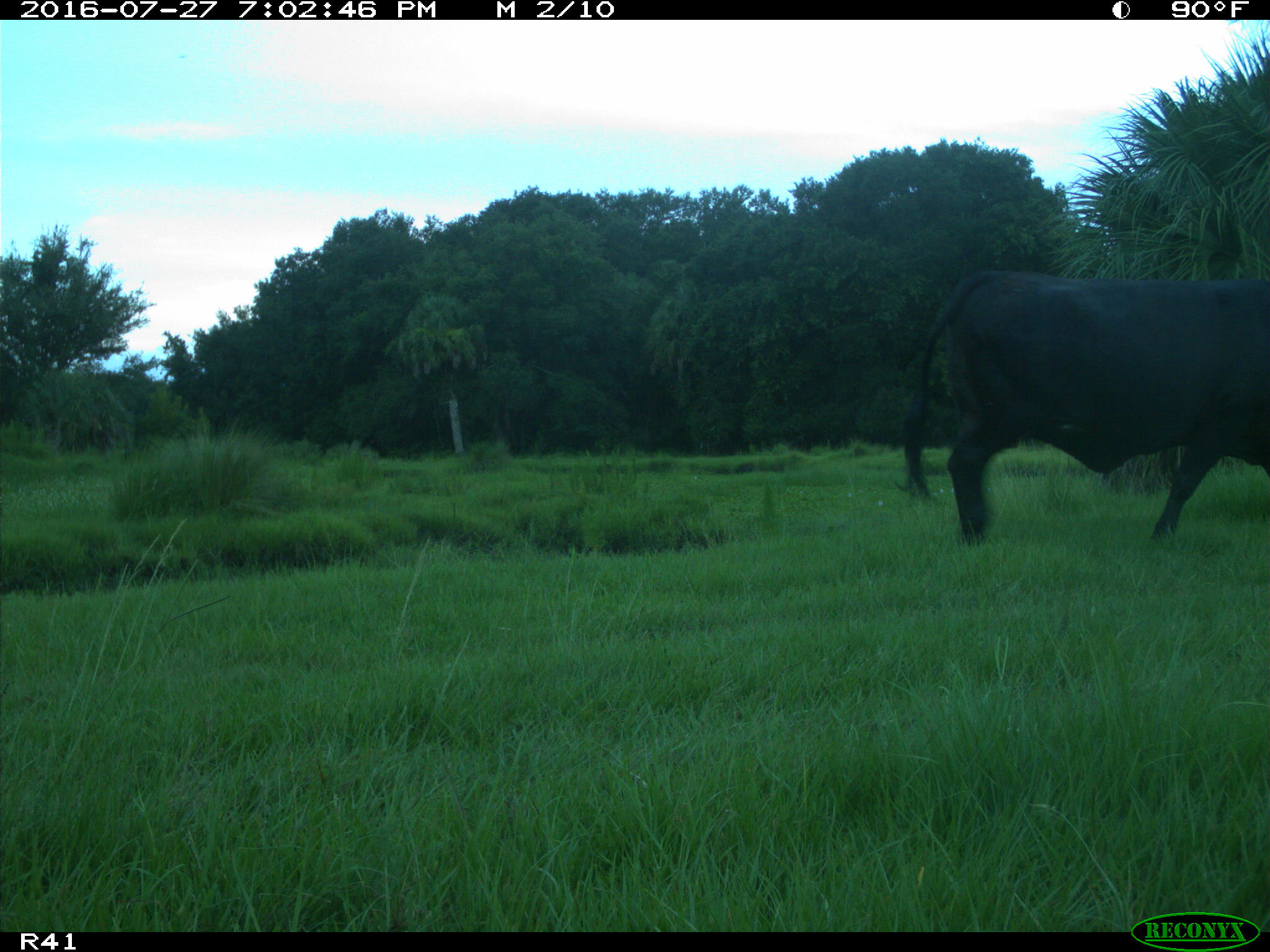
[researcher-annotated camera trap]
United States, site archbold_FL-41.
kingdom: Animalia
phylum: Chordata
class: Mammalia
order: Artiodactyla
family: Bovidae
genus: Bos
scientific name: Bos taurus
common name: domestic cow